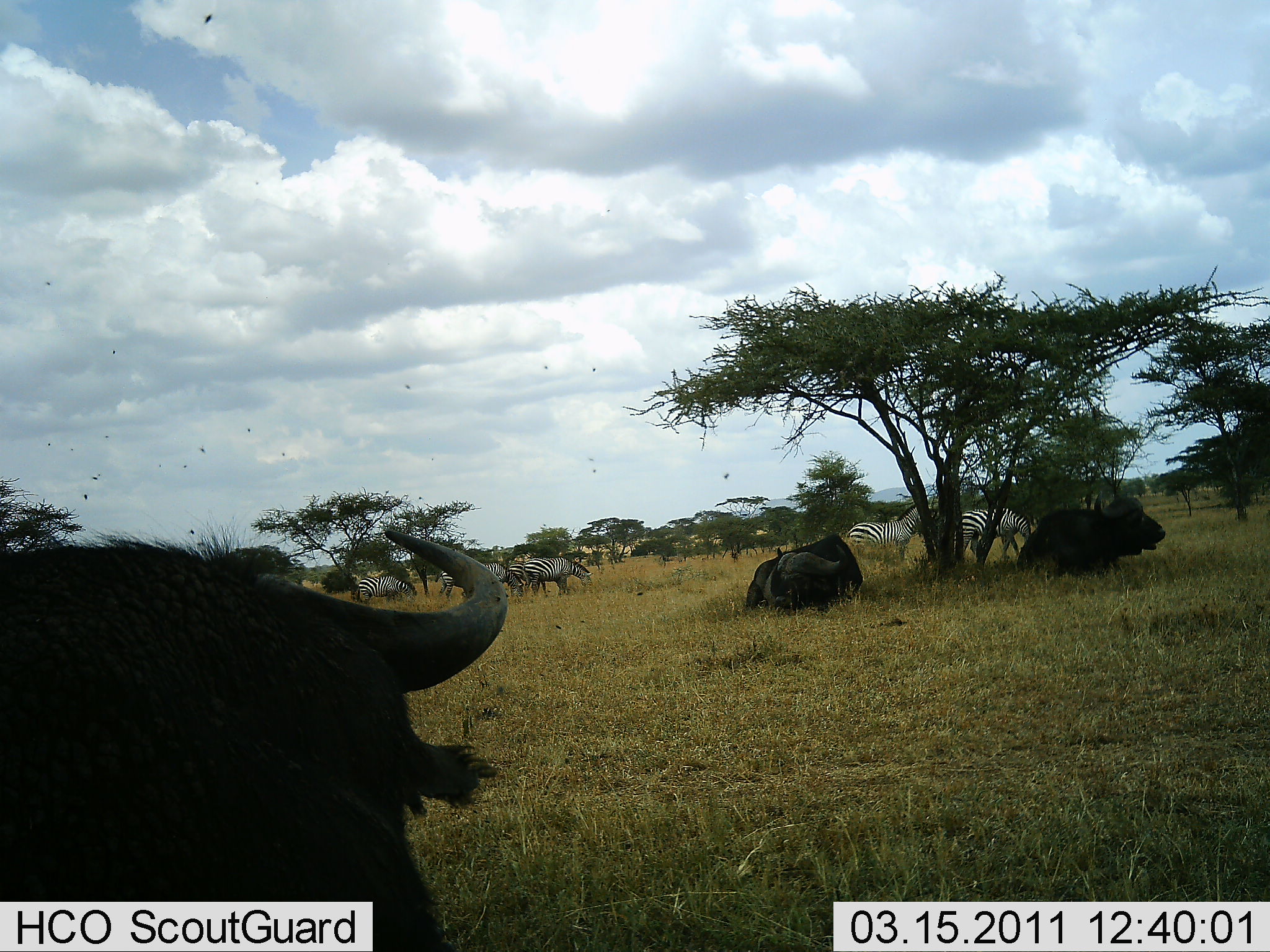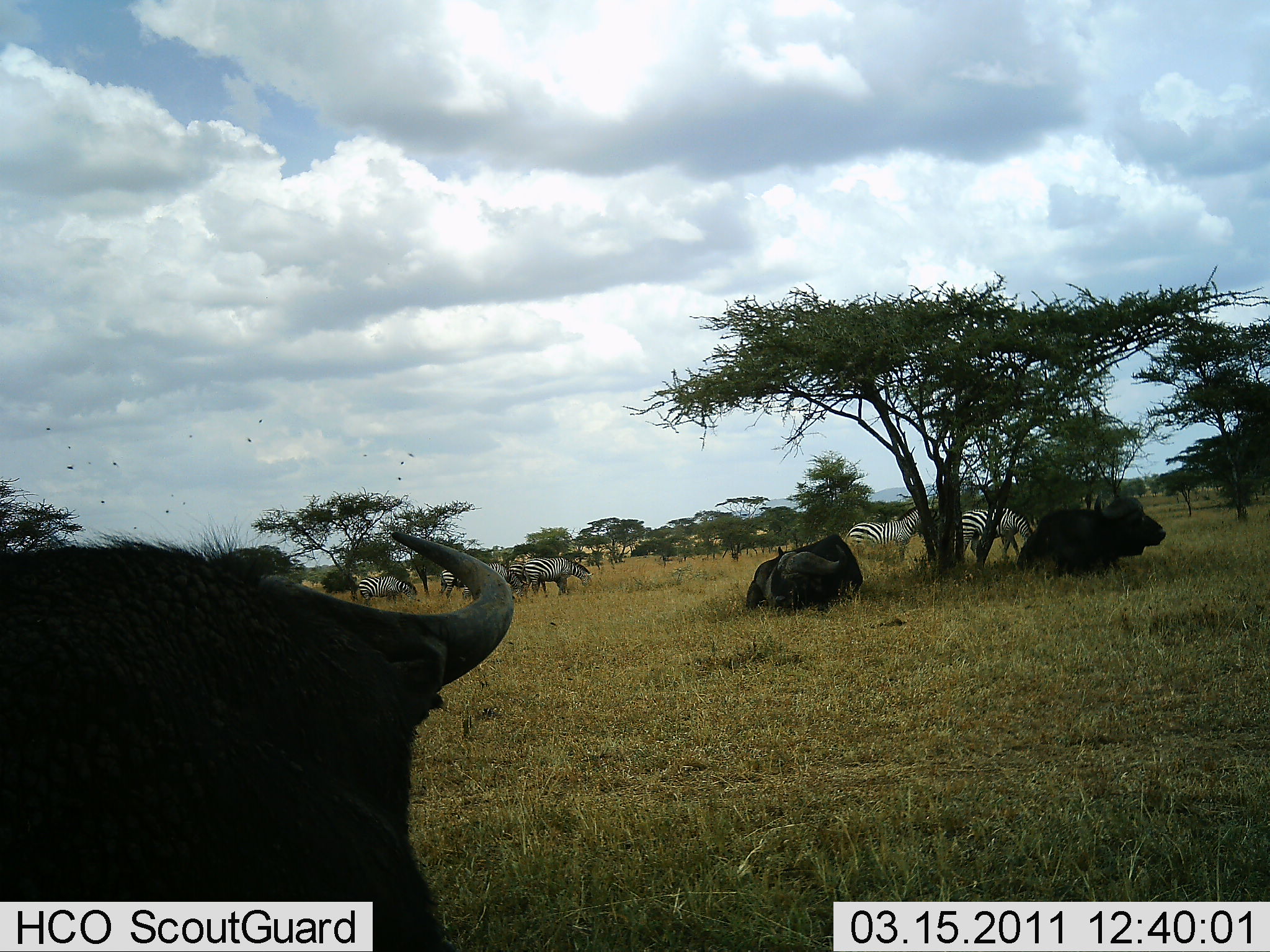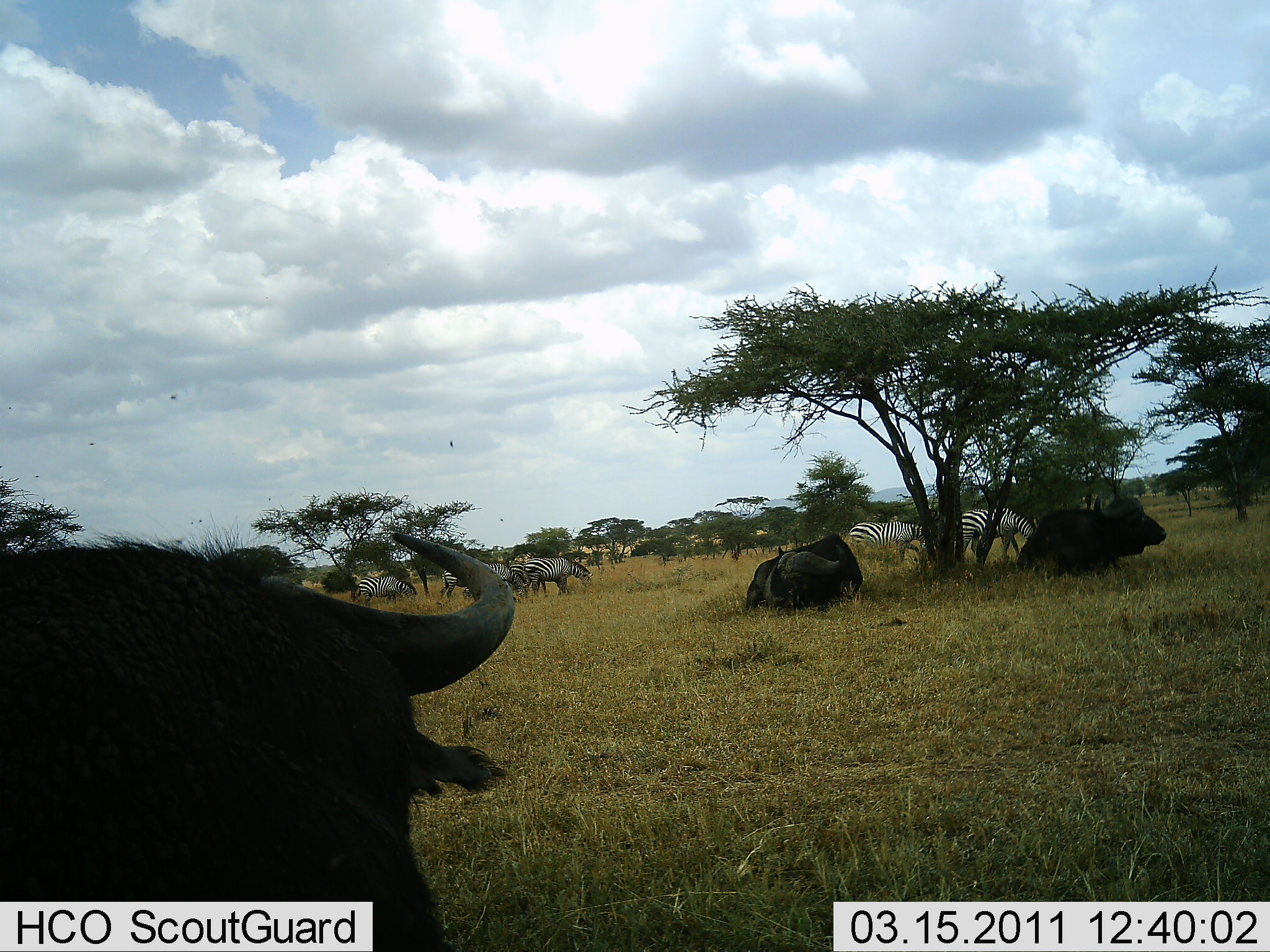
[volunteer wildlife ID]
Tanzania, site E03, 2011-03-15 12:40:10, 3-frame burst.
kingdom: Animalia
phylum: Chordata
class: Mammalia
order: Artiodactyla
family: Bovidae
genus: Syncerus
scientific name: Syncerus caffer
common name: cape buffalo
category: buffalo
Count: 3.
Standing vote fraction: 30%.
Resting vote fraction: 100%.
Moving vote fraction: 0%.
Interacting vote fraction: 0%.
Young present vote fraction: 0%.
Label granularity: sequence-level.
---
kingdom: Animalia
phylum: Chordata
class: Mammalia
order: Perissodactyla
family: Equidae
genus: Equus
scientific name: Equus quagga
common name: plains zebra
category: zebra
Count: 5.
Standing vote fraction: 71%.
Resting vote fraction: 0%.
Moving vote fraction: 7%.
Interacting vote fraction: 0%.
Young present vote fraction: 0%.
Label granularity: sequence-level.